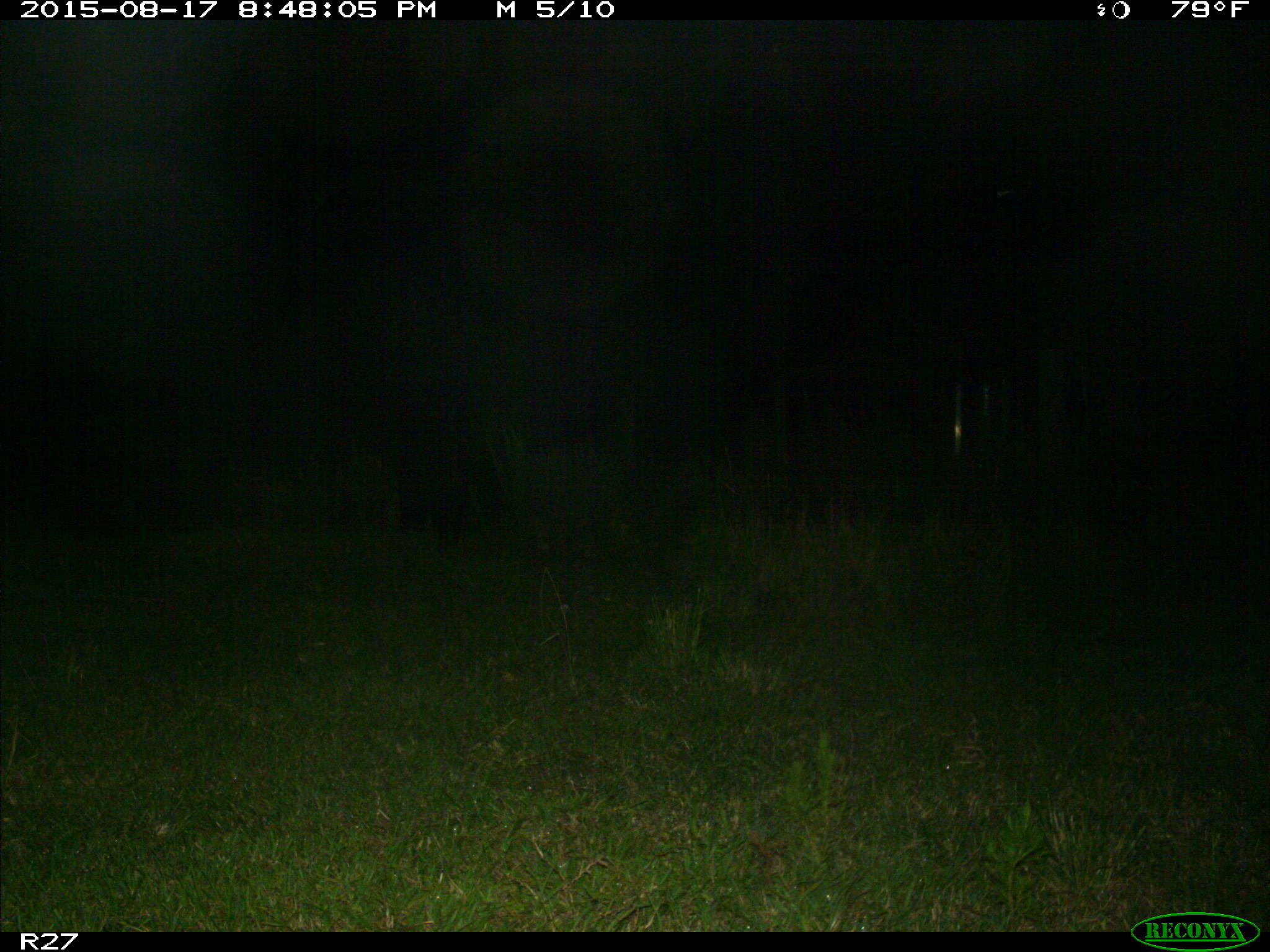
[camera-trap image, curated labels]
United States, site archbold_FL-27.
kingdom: Animalia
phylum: Chordata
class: Mammalia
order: Artiodactyla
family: Suidae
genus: Sus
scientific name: Sus scrofa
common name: wild boar